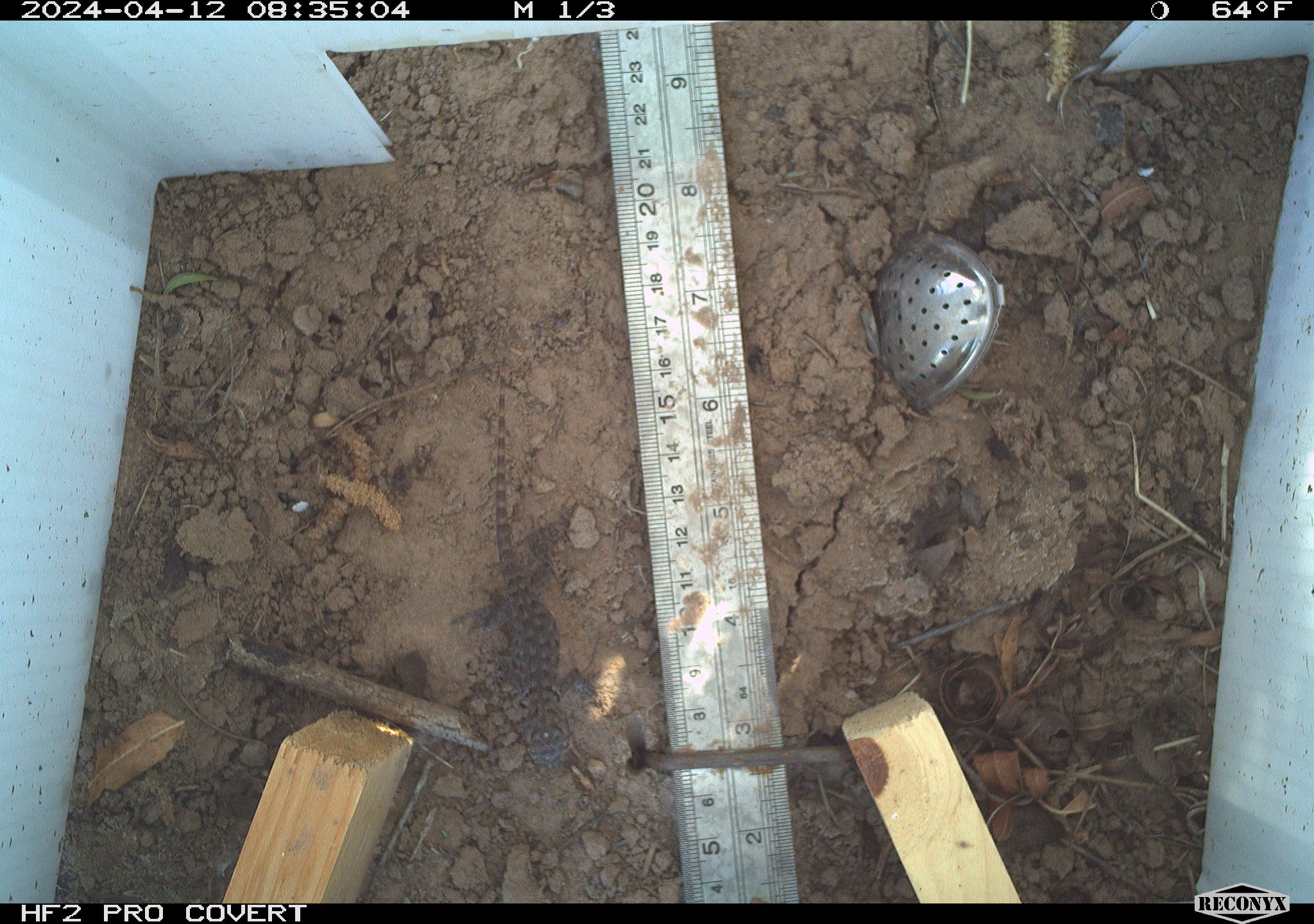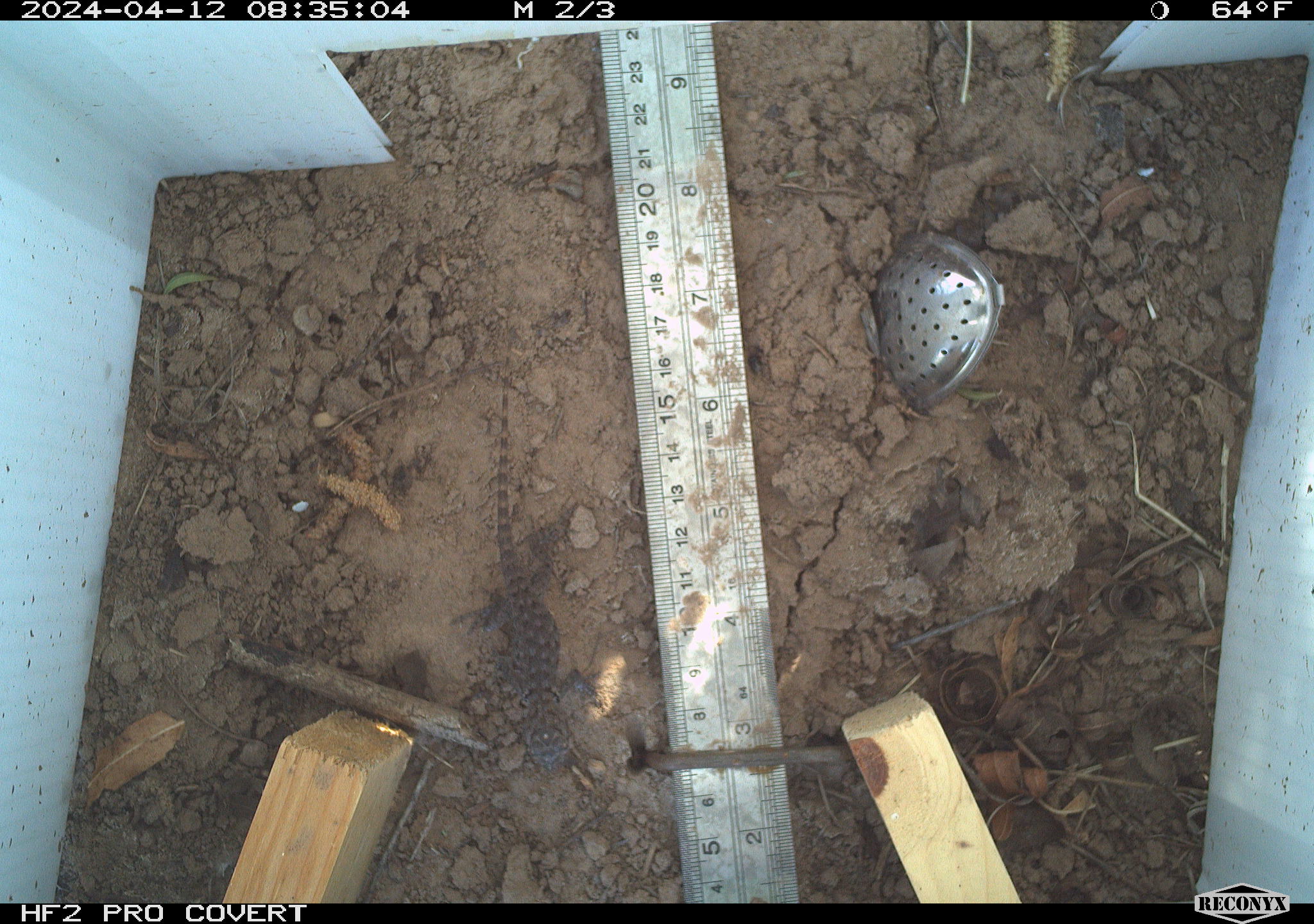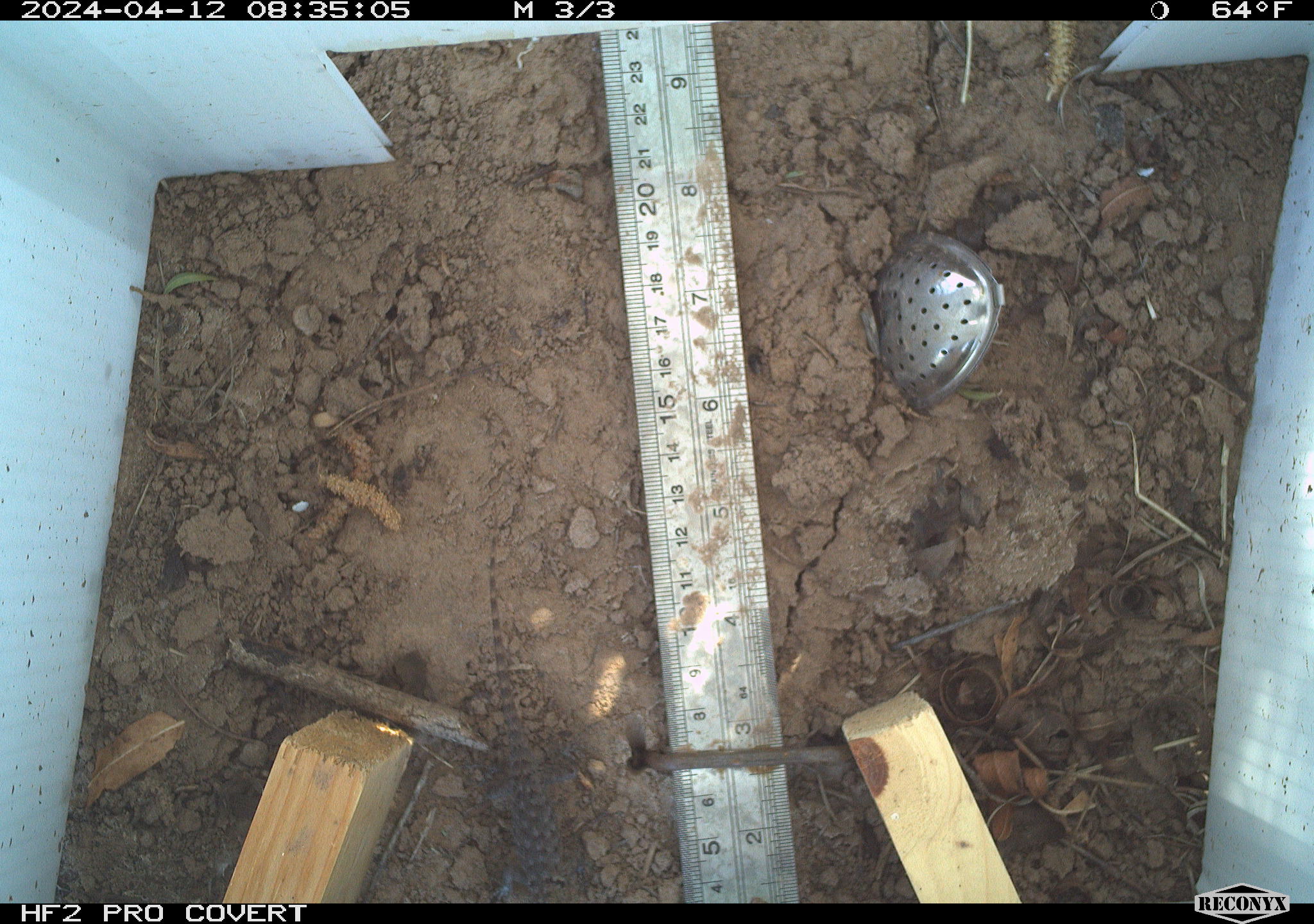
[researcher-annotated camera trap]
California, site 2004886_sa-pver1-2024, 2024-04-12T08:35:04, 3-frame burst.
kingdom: Animalia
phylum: Chordata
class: Reptilia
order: Squamata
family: Phrynosomatidae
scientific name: Phrynosomatidae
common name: phrynosomatid lizards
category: phrynosomatidae family